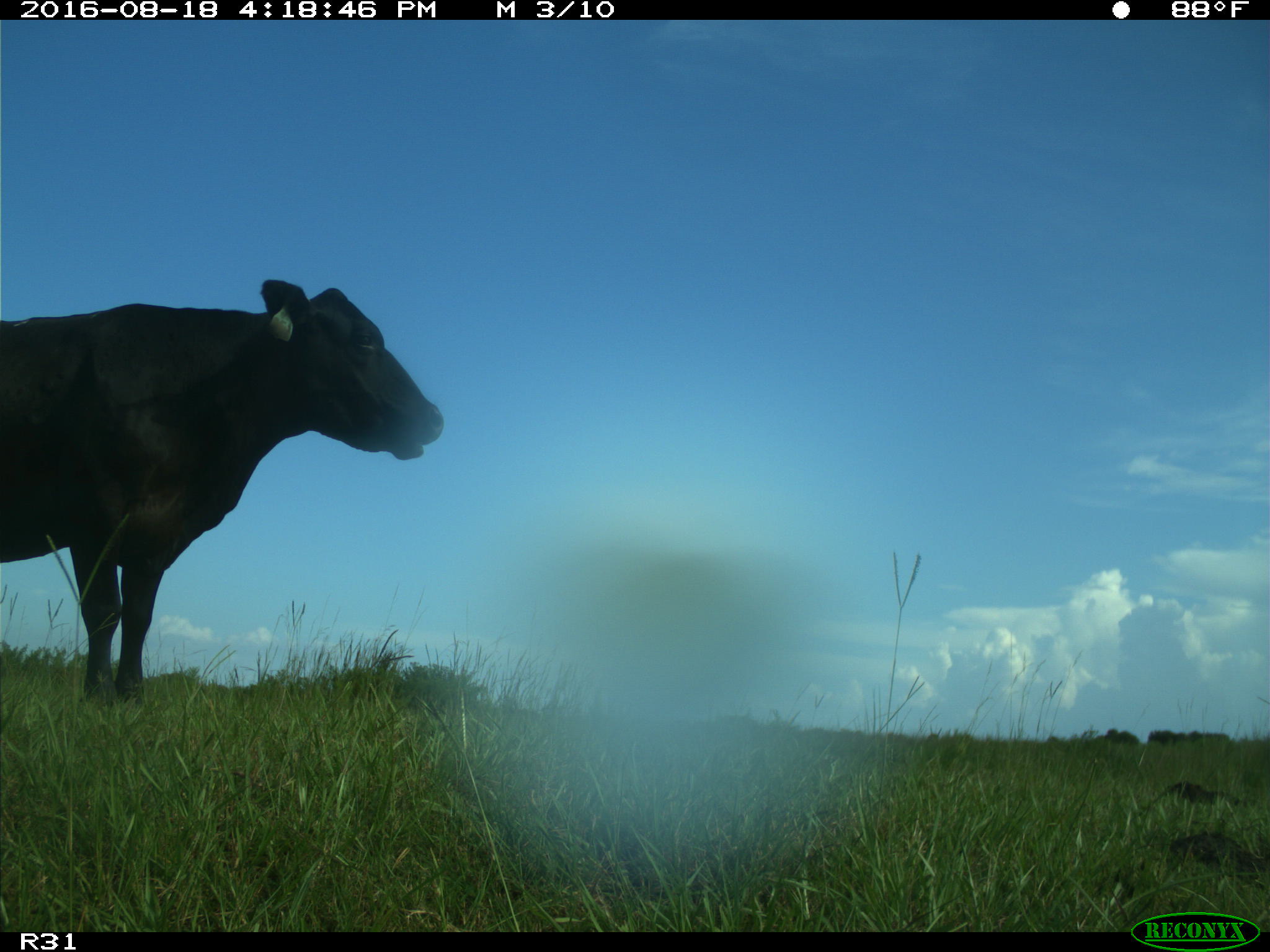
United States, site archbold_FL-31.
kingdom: Animalia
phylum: Chordata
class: Mammalia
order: Artiodactyla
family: Bovidae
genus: Bos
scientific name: Bos taurus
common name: domestic cow